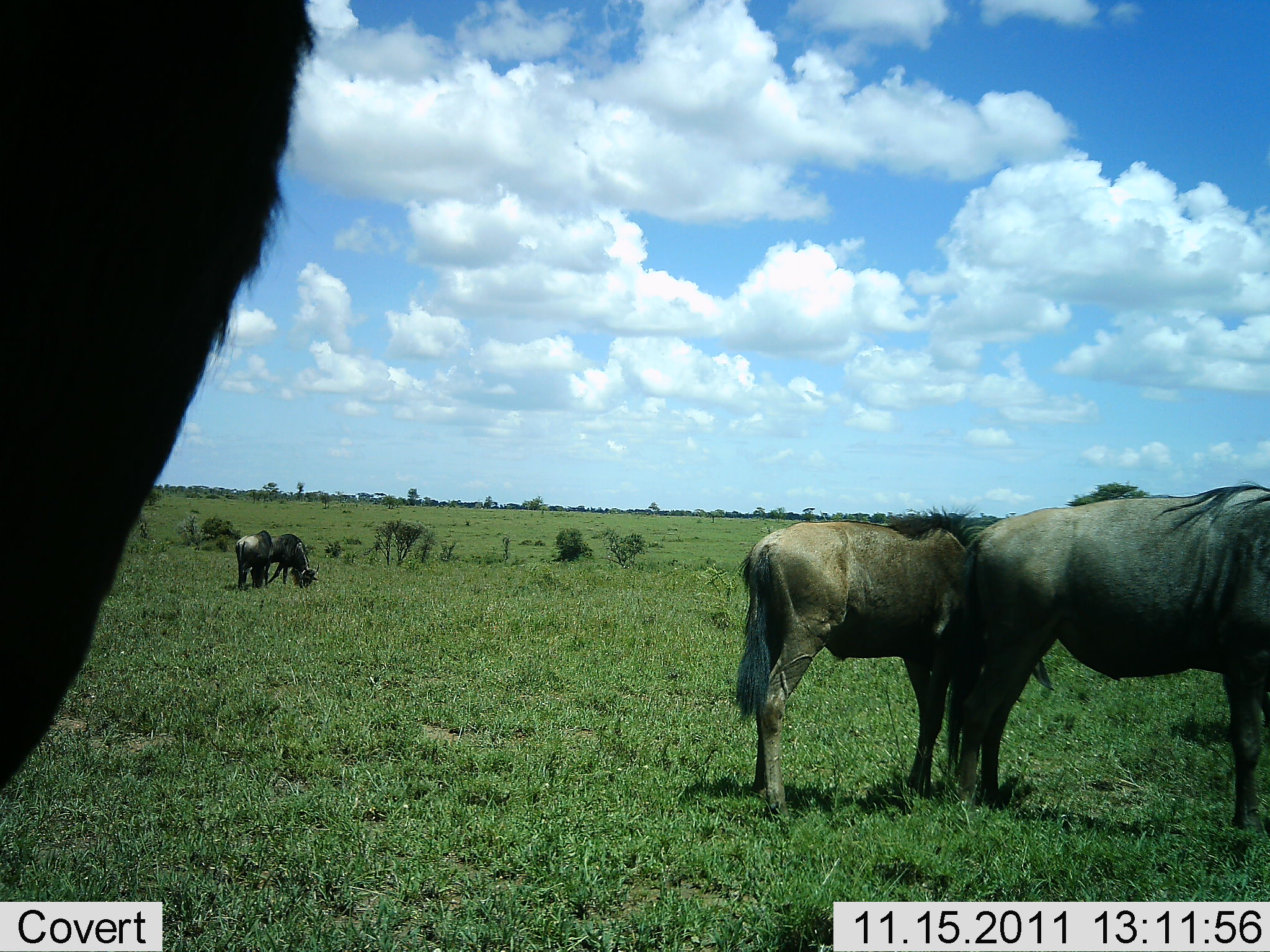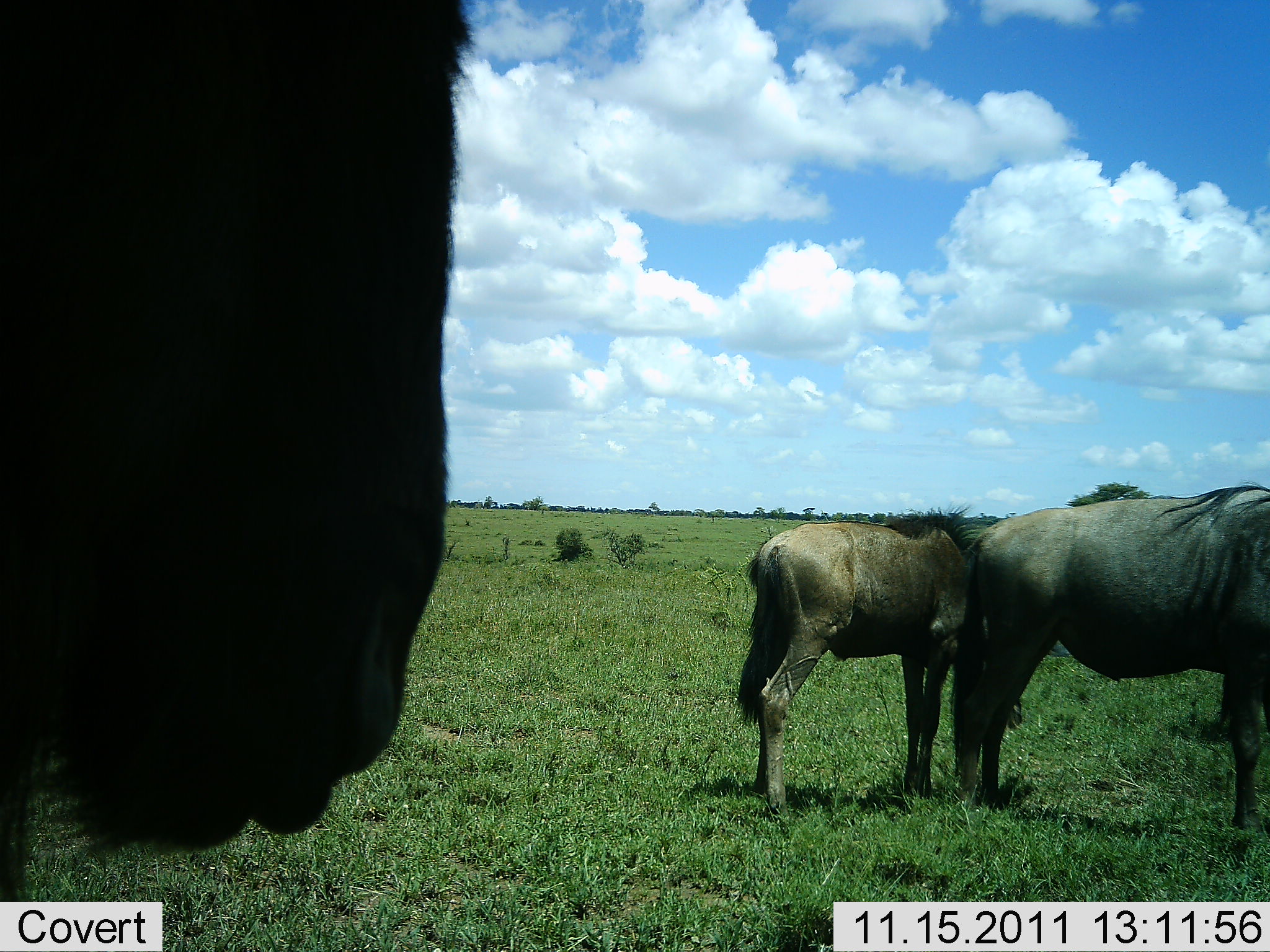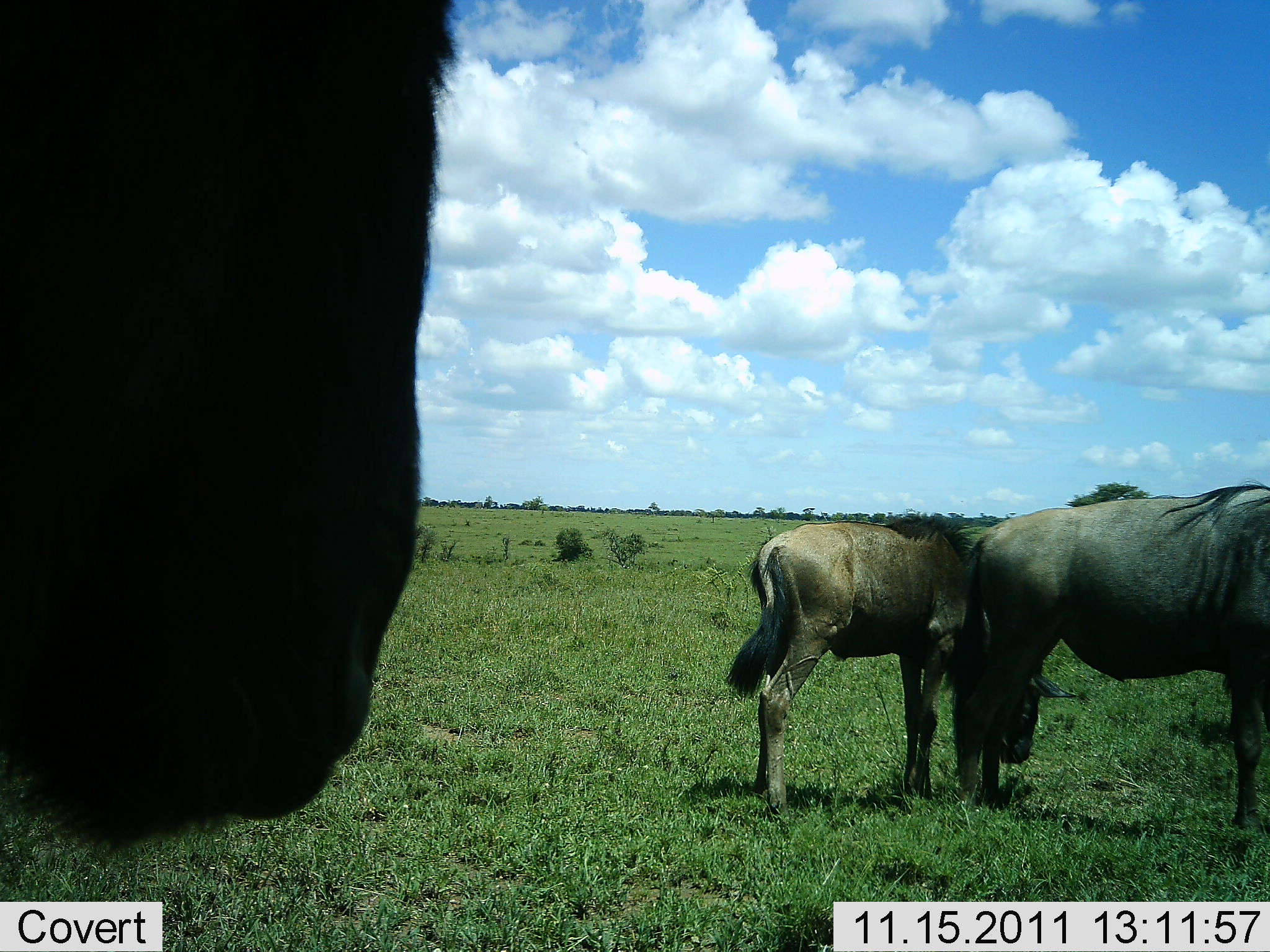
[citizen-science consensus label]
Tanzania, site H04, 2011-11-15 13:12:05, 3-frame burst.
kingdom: Animalia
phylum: Chordata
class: Mammalia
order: Artiodactyla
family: Bovidae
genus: Connochaetes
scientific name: Connochaetes taurinus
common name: blue wildebeest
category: wildebeest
Wildebeest (blue wildebeest) (Connochaetes taurinus), count 5. Behavior (volunteer vote fractions): standing 83%, resting 0%, moving 17%, interacting 0%. Young present (vote fraction): 0%. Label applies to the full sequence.